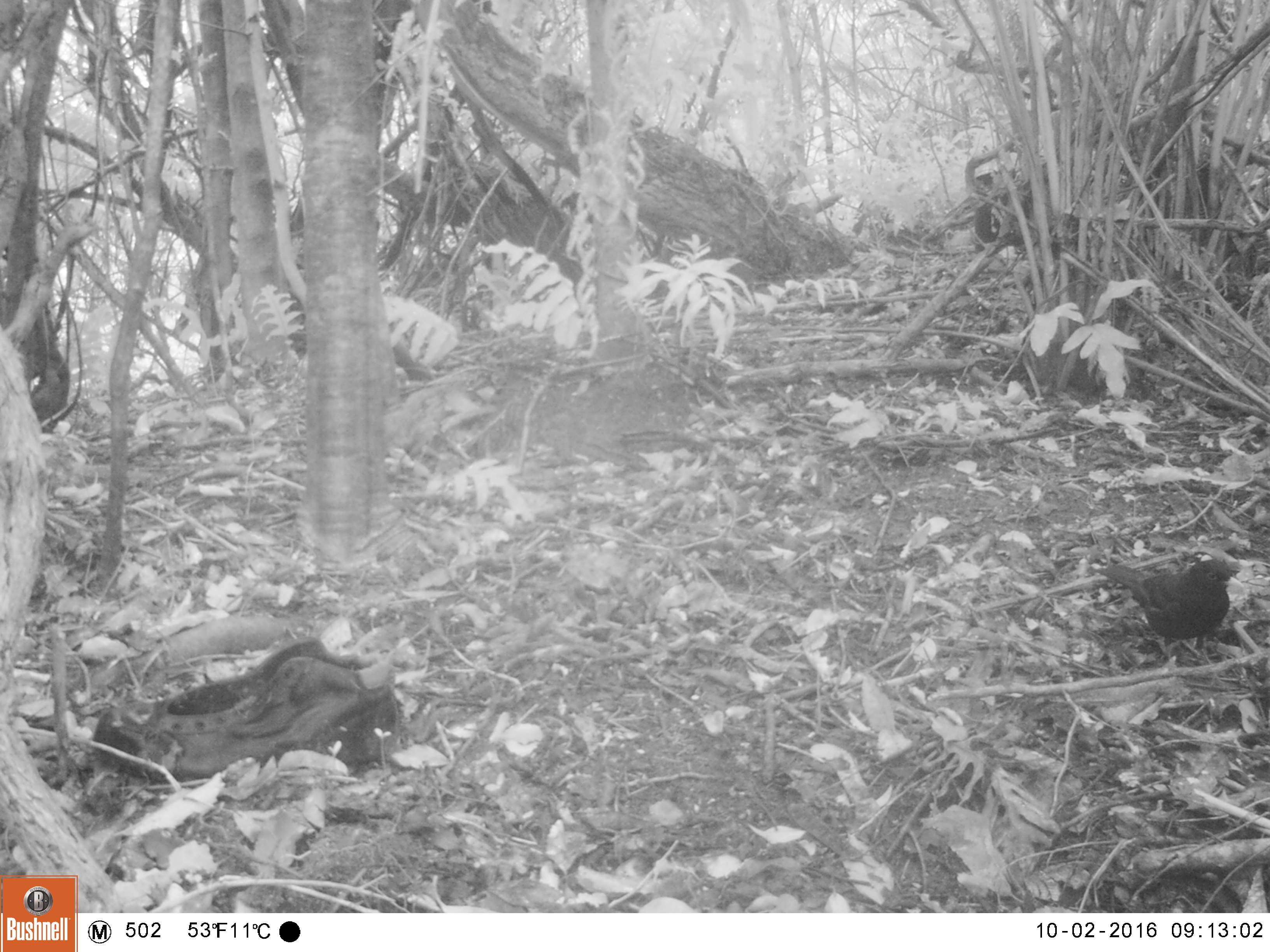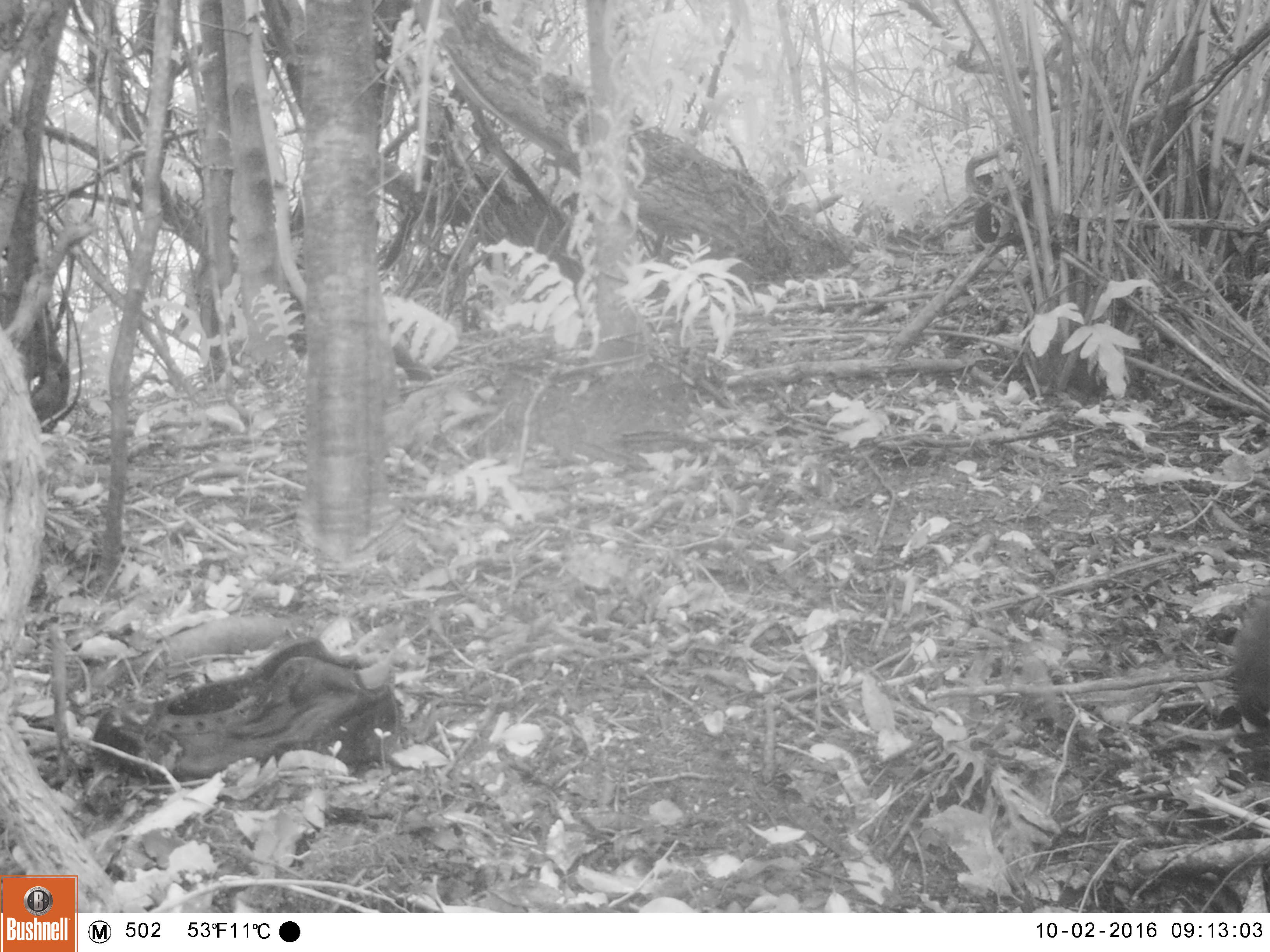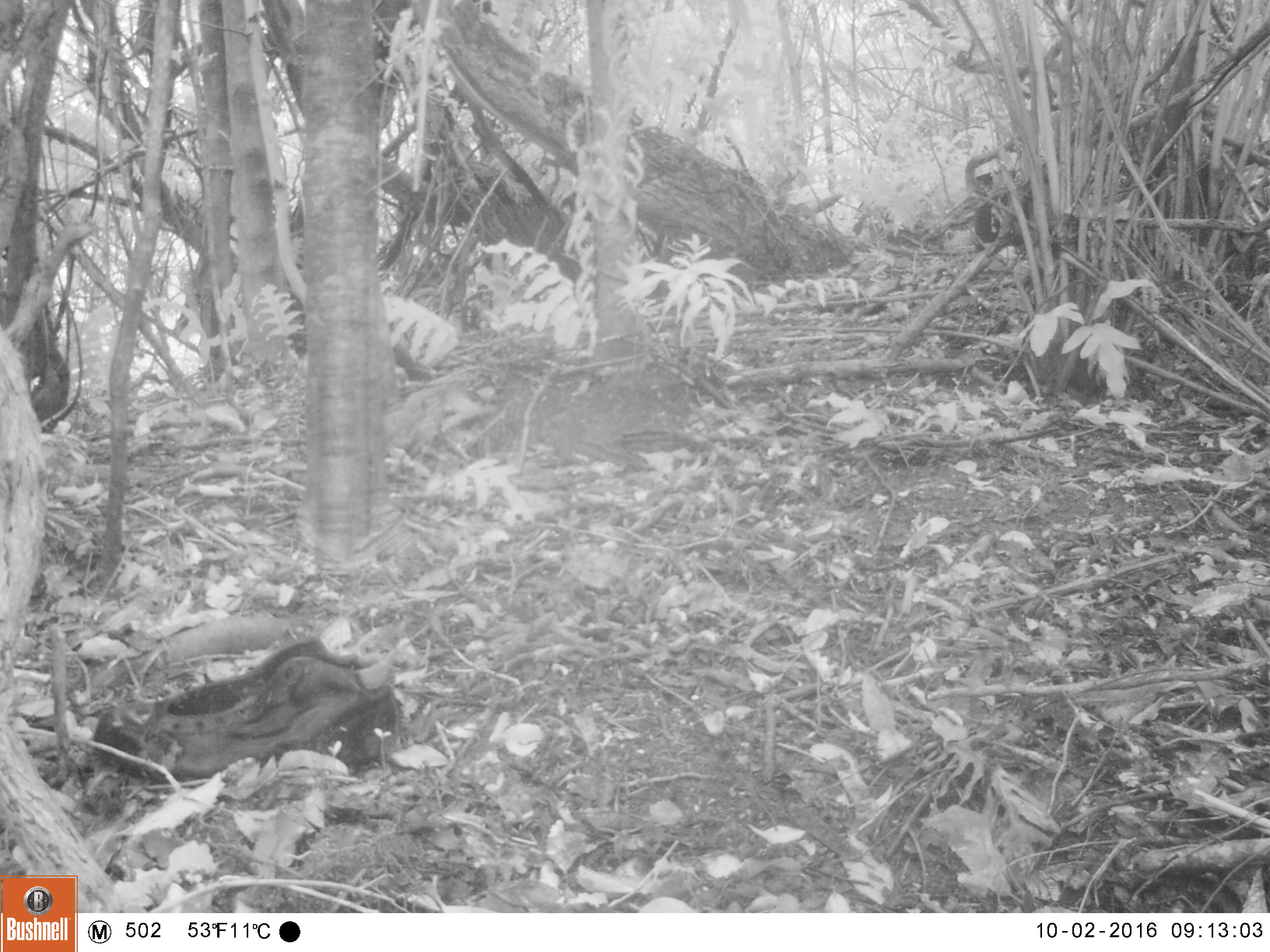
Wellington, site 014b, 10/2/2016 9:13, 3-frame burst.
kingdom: Animalia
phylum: Chordata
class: Aves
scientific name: Aves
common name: bird